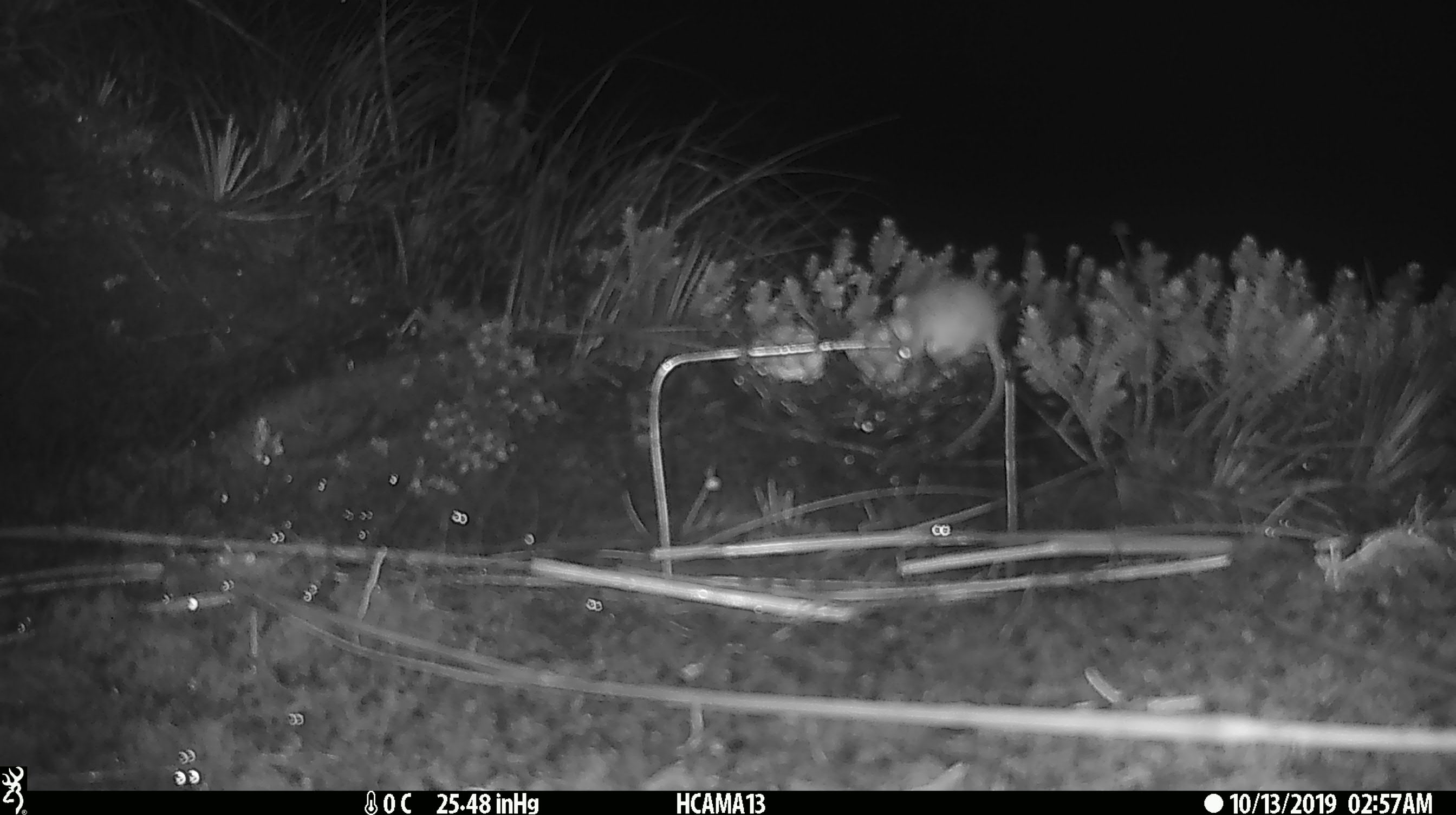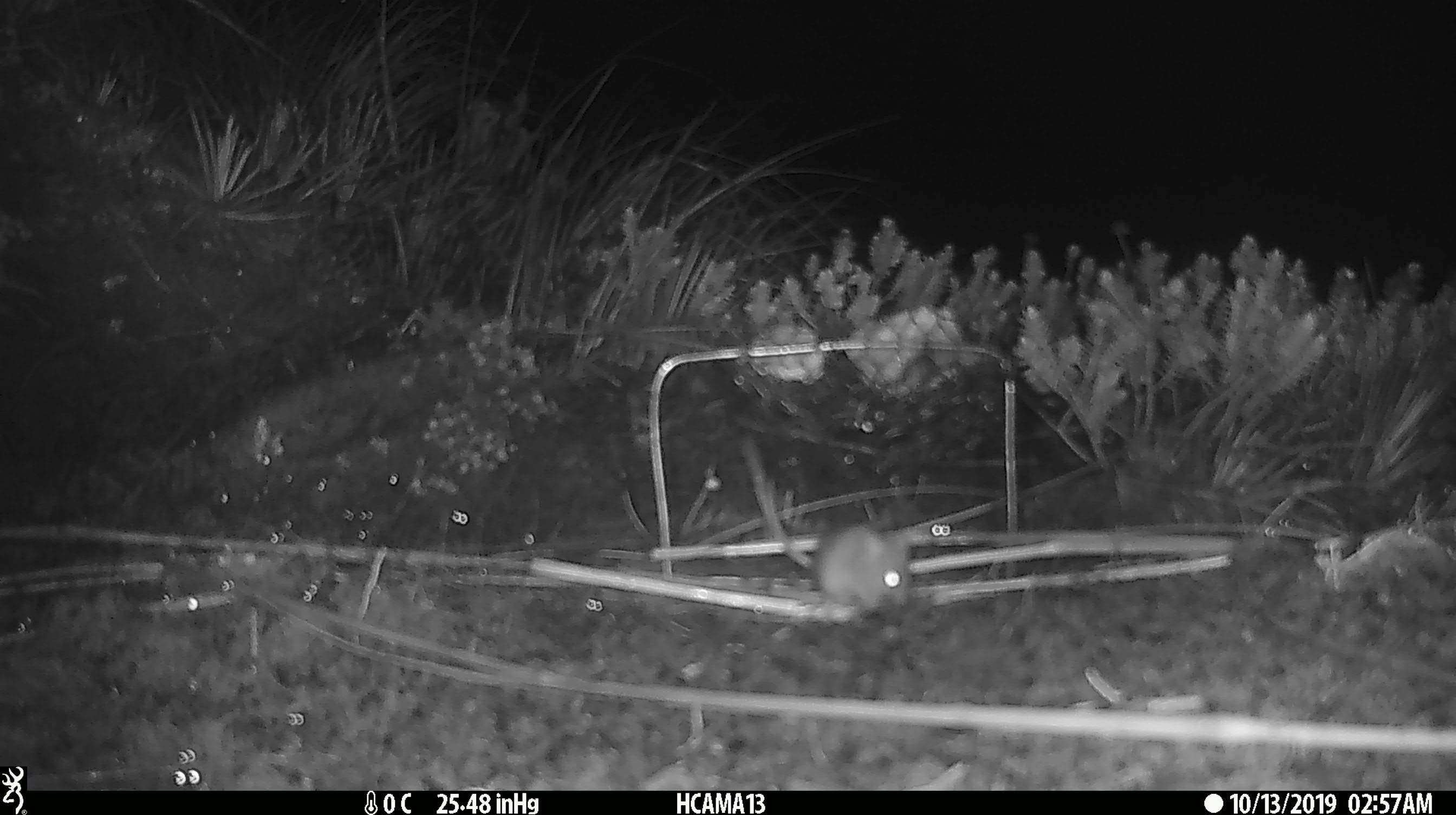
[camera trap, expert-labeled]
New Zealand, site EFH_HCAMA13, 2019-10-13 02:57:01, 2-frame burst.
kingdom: Animalia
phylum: Chordata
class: Mammalia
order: Rodentia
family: Muridae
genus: Mus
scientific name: Mus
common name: mouse